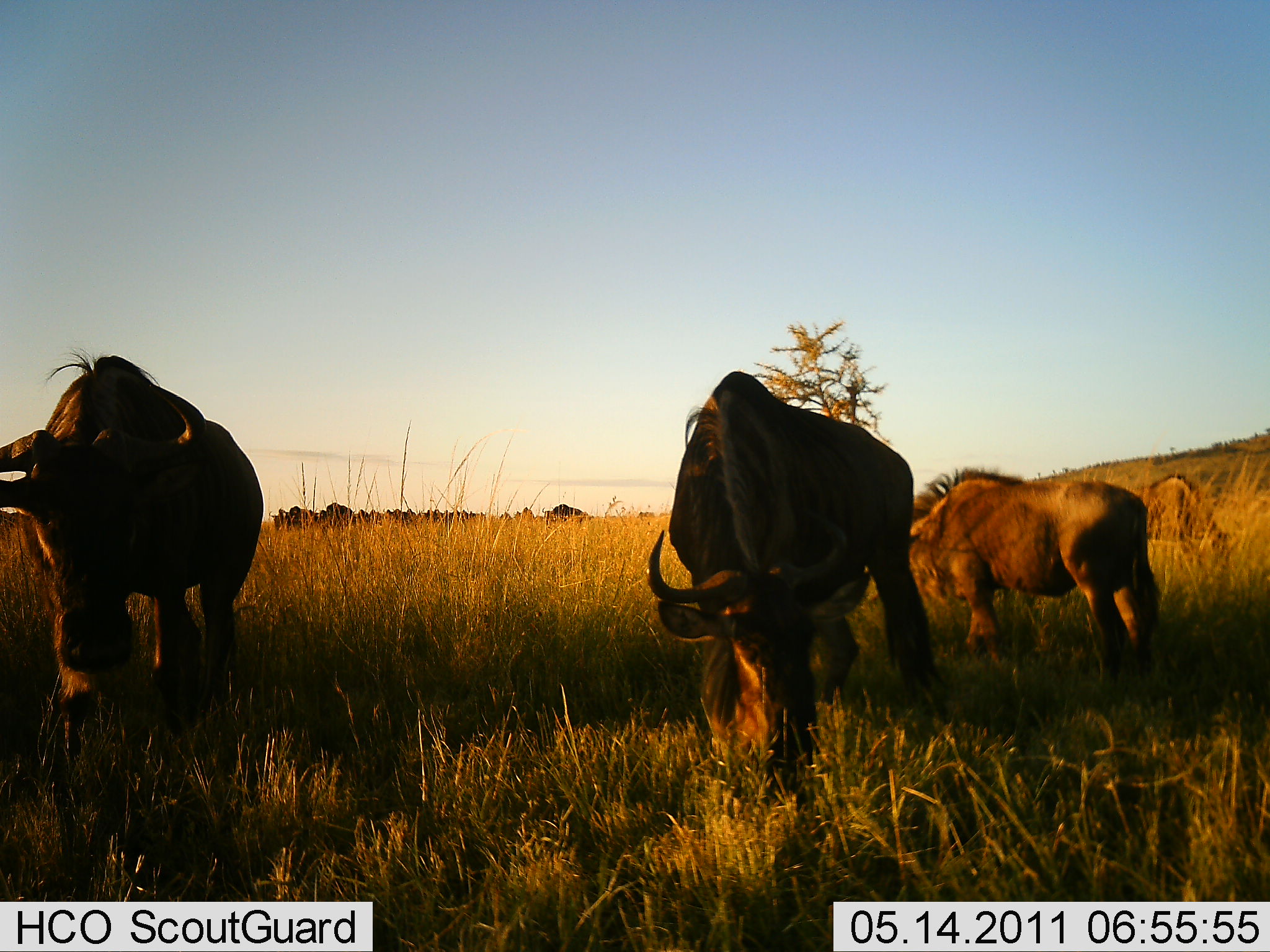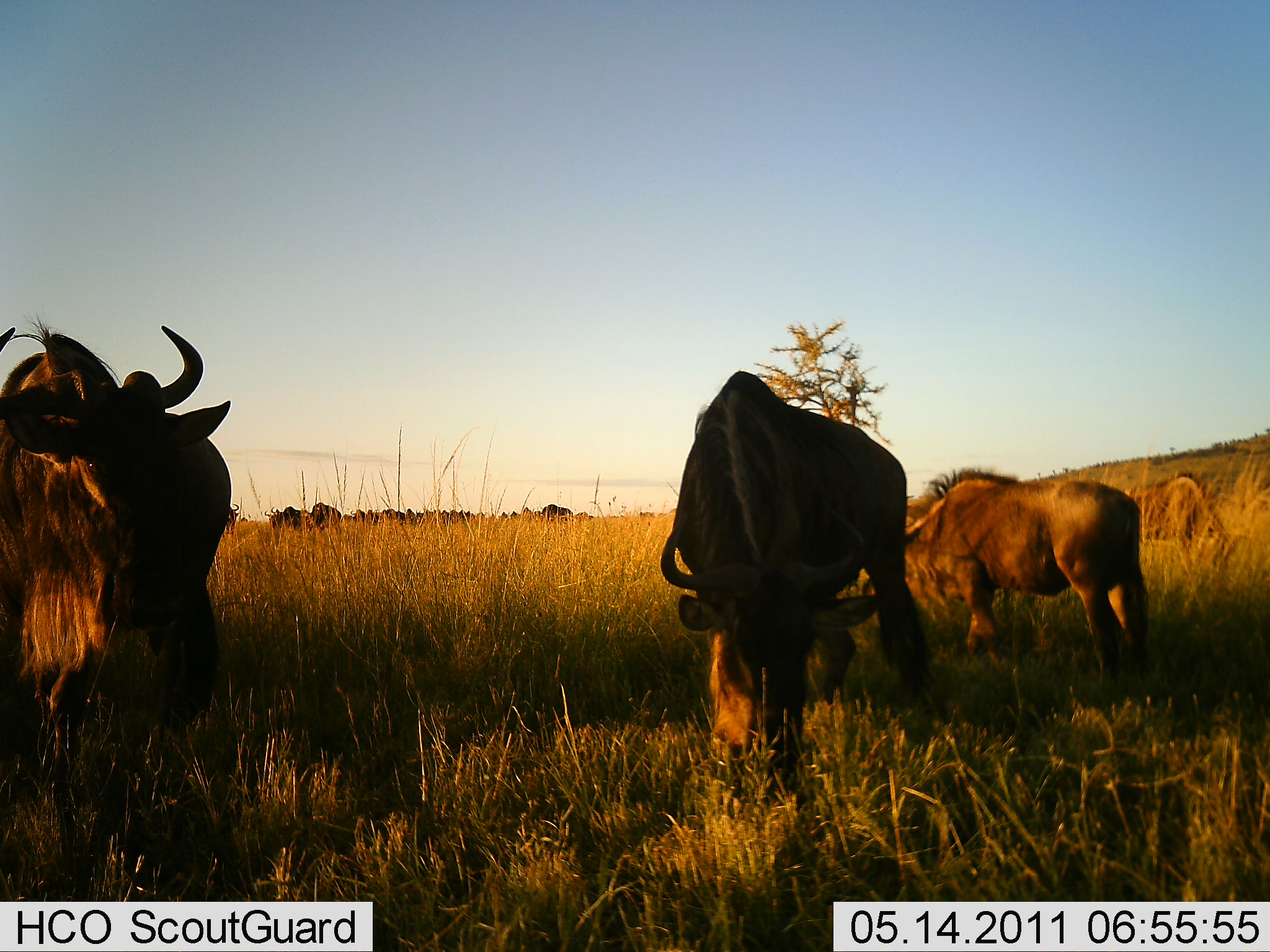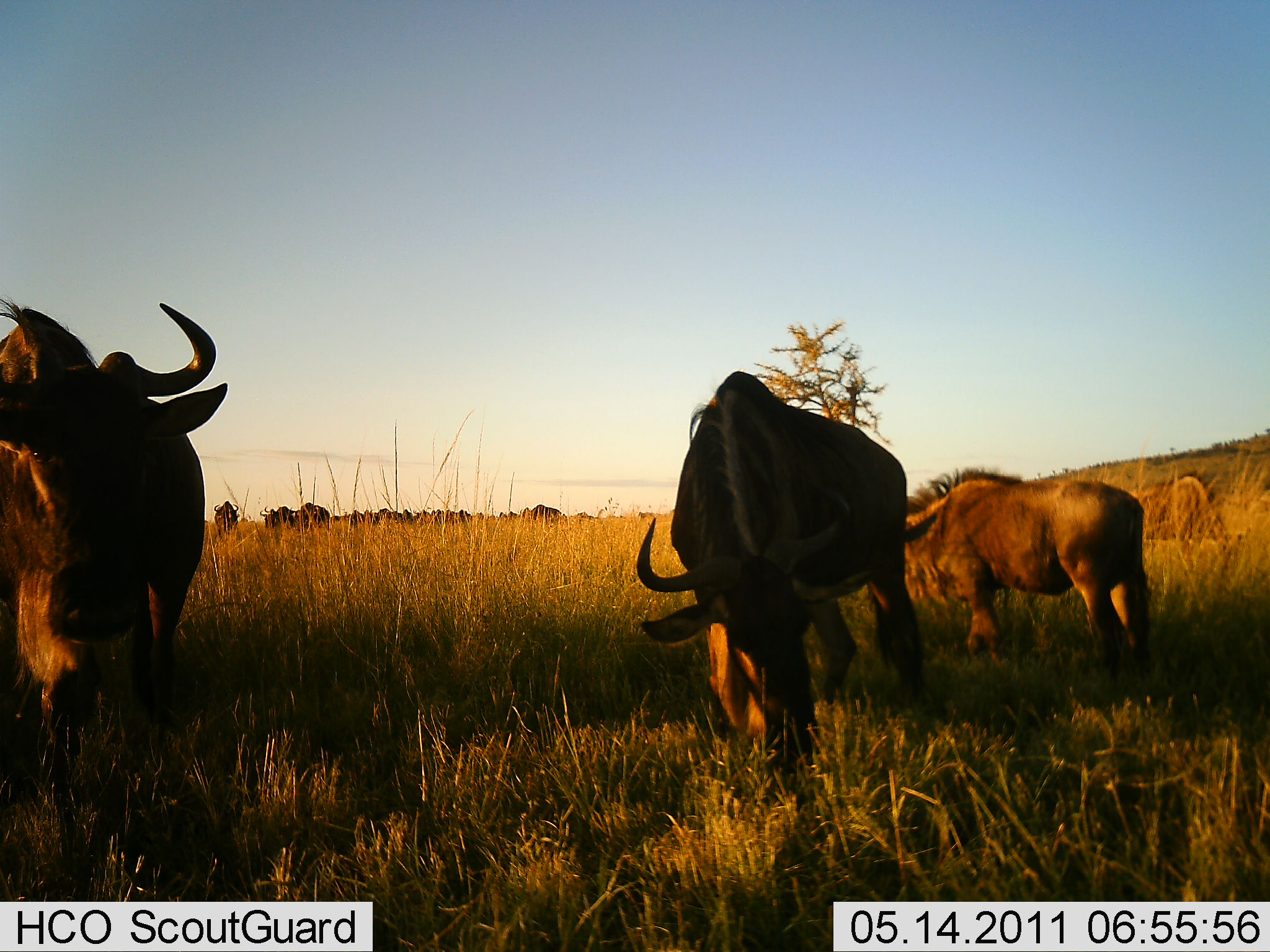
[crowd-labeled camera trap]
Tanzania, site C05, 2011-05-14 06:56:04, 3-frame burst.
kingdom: Animalia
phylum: Chordata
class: Mammalia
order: Artiodactyla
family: Bovidae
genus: Connochaetes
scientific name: Connochaetes taurinus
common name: blue wildebeest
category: wildebeest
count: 11-50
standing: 9%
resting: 9%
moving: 45%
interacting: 9%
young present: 9%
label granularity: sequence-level